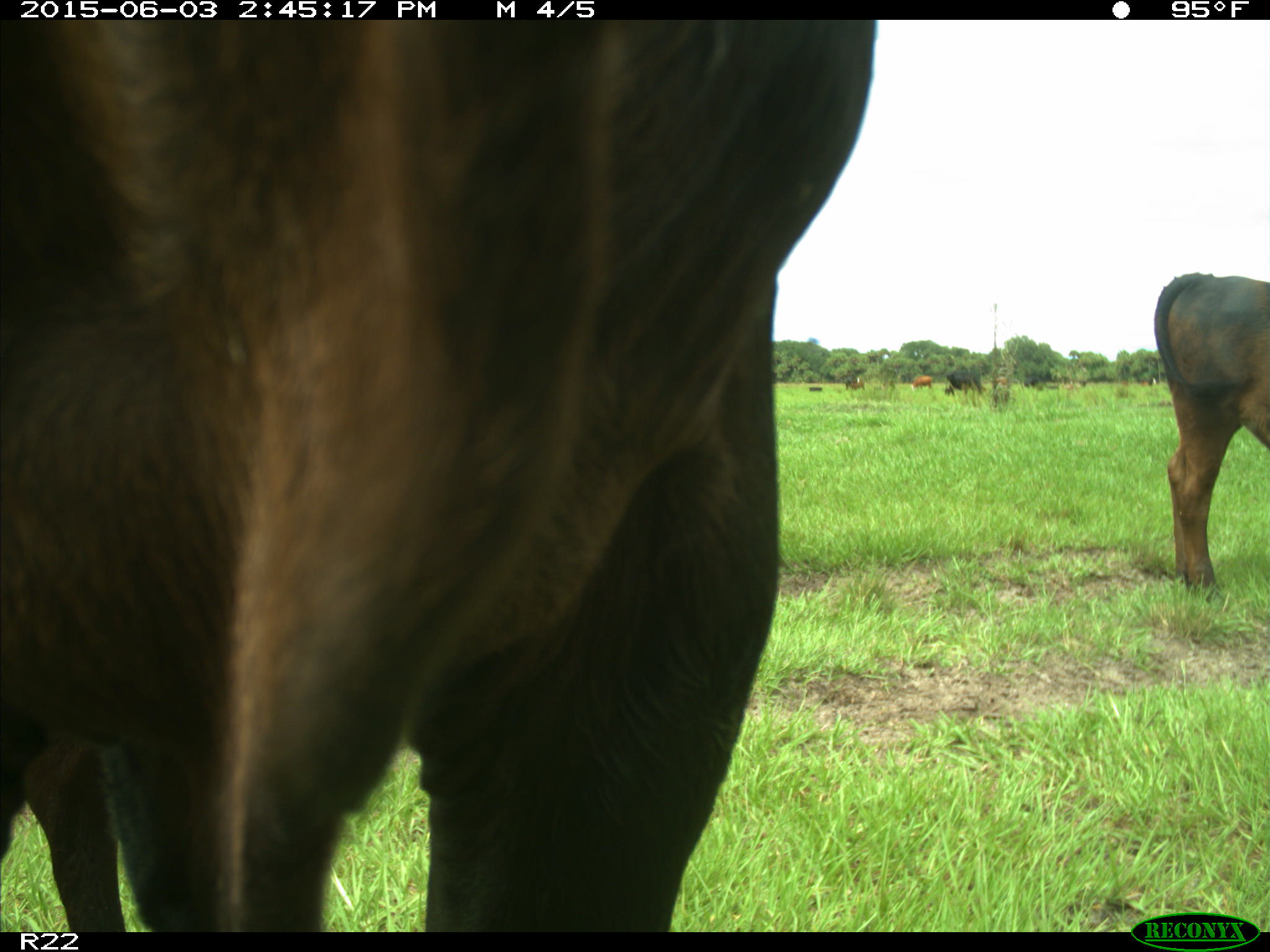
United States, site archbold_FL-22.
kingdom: Animalia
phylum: Chordata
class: Mammalia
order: Artiodactyla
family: Bovidae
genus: Bos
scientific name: Bos taurus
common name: domestic cow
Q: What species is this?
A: Bos taurus (domestic cow).